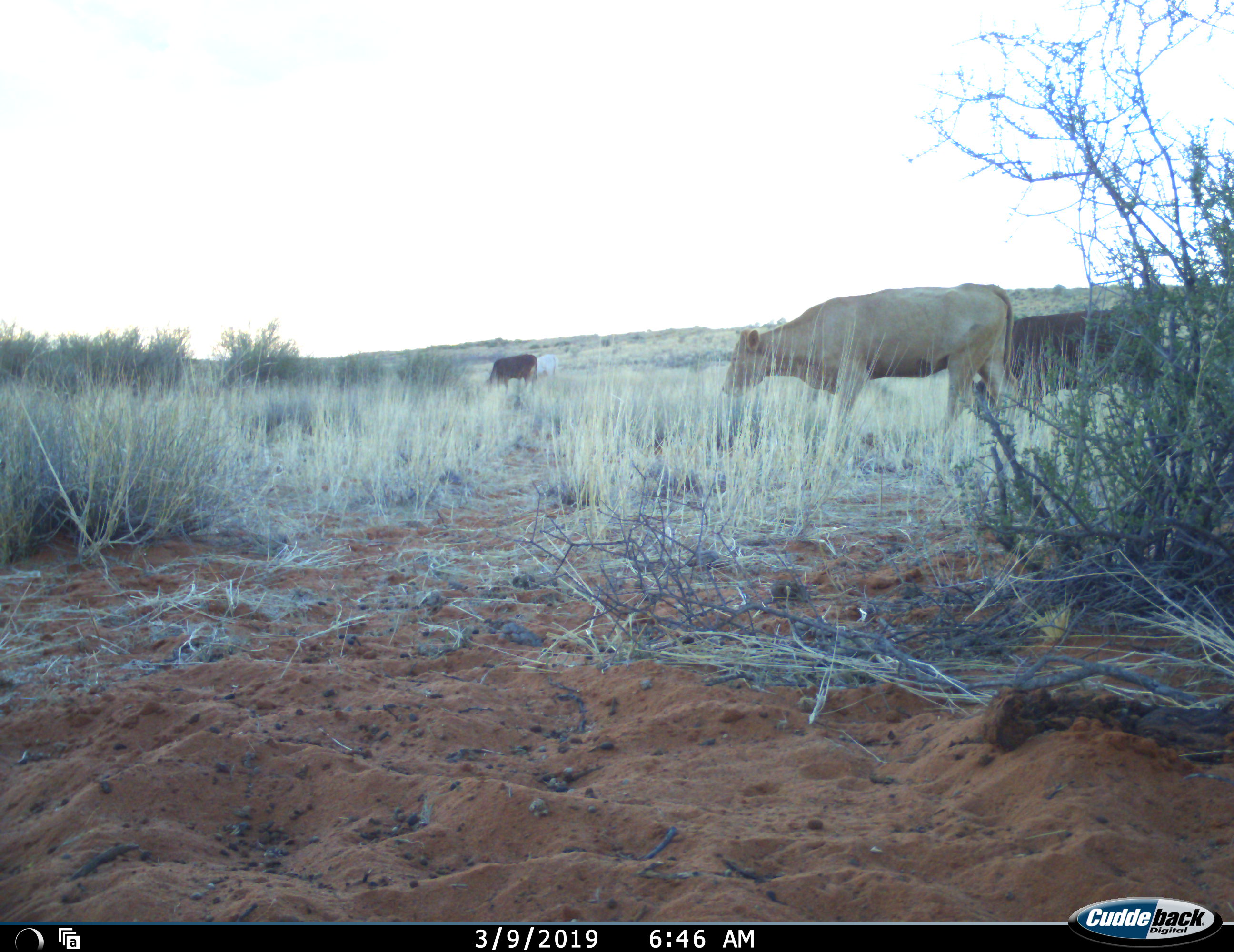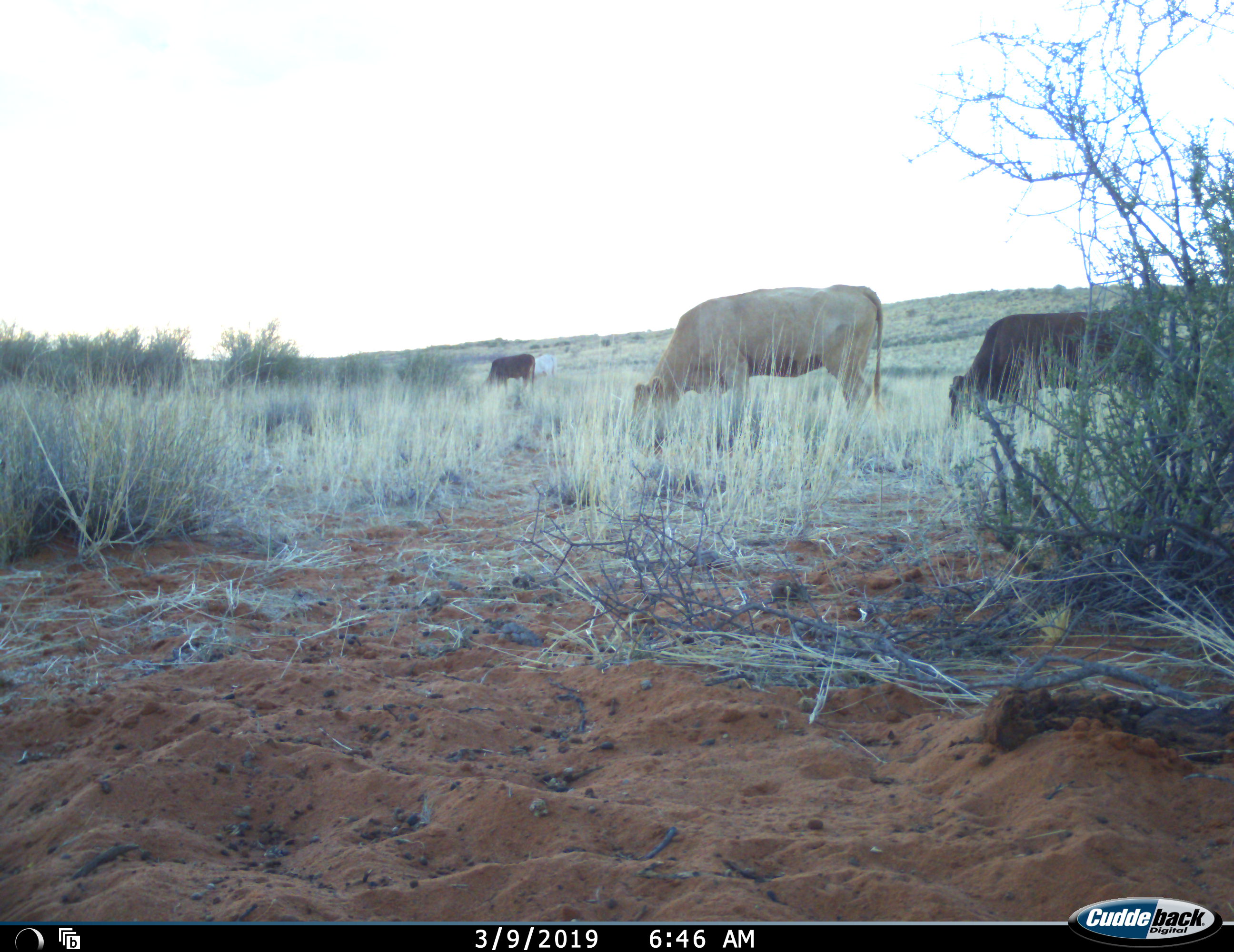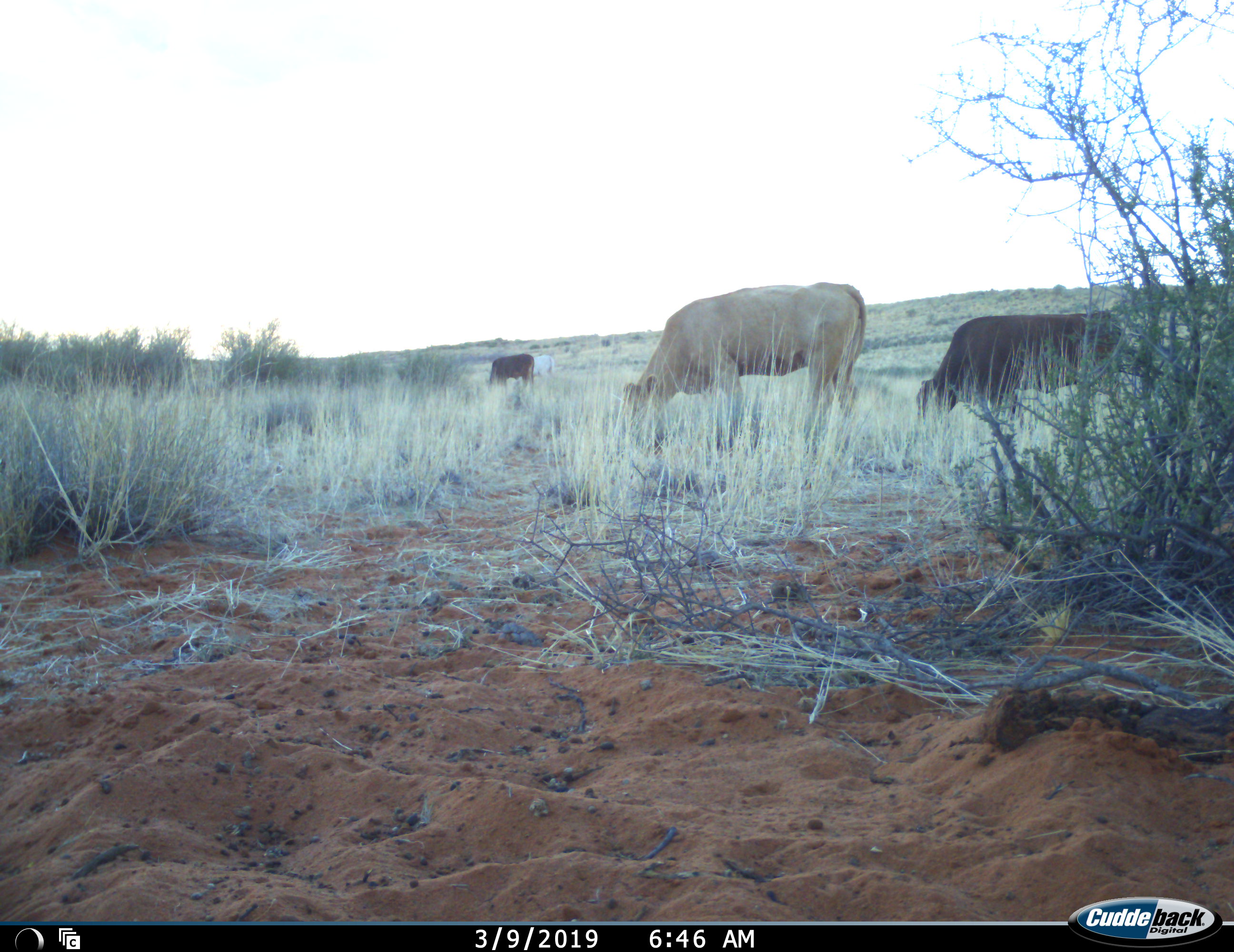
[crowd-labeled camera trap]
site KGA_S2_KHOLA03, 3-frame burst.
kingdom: Animalia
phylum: Chordata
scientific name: Vertebrata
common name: domestic animal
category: domesticanimal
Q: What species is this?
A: Domesticanimal (domestic animal) (Vertebrata).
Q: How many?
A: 4.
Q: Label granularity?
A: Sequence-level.